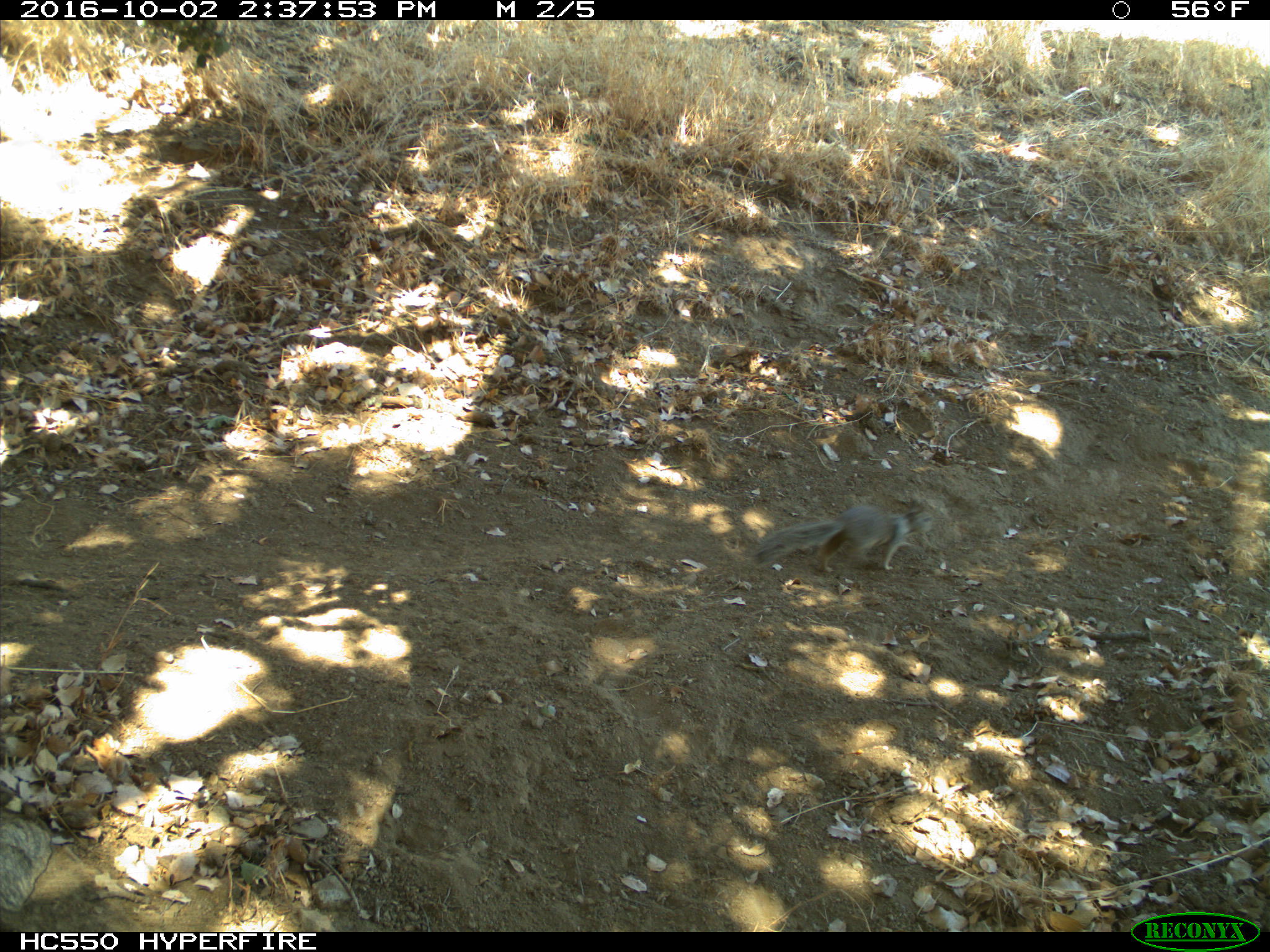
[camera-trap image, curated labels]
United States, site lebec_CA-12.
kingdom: Animalia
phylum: Chordata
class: Mammalia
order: Rodentia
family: Sciuridae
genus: Otospermophilus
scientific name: Otospermophilus beecheyi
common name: california ground squirrel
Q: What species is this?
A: Otospermophilus beecheyi (california ground squirrel).